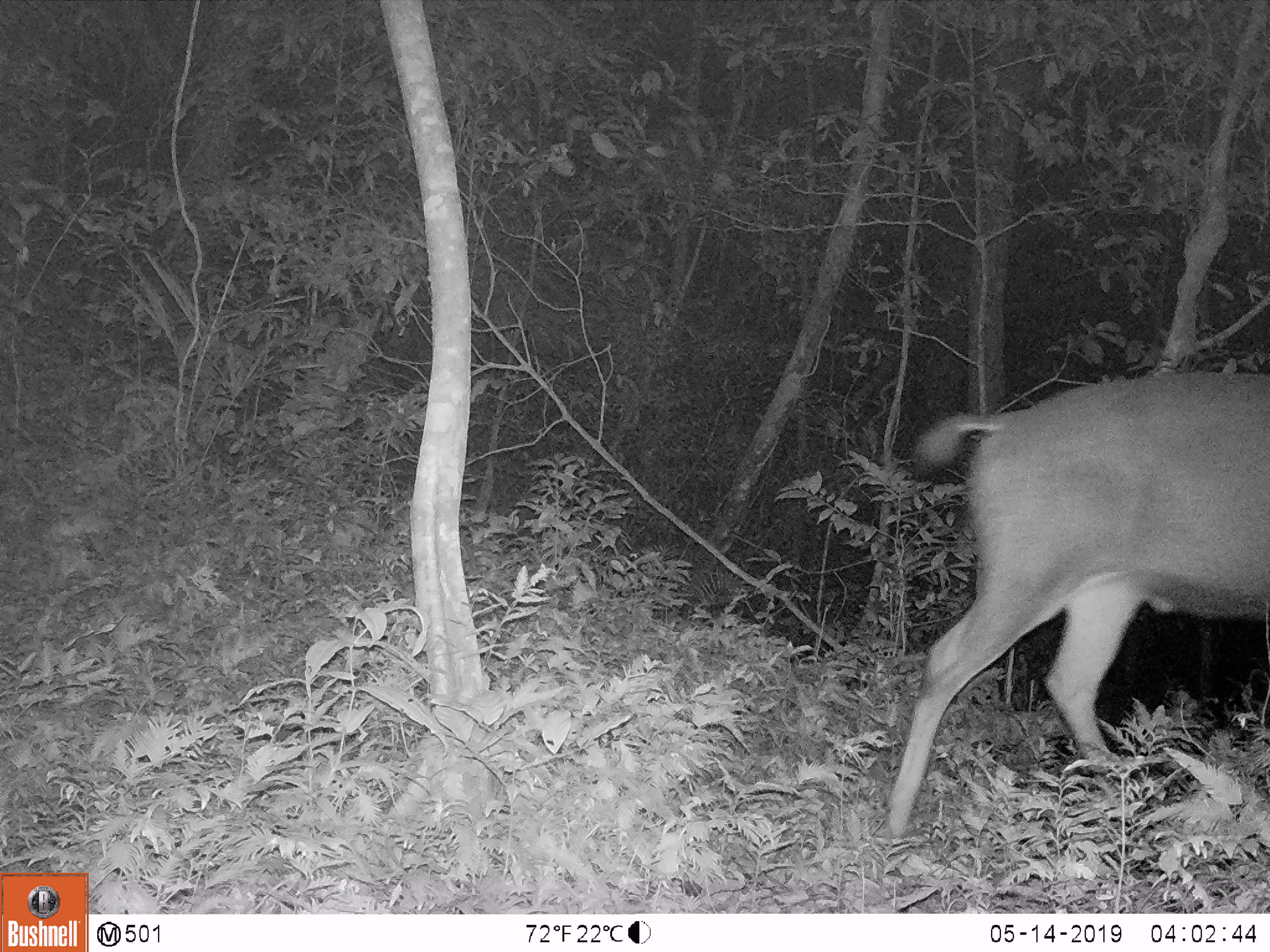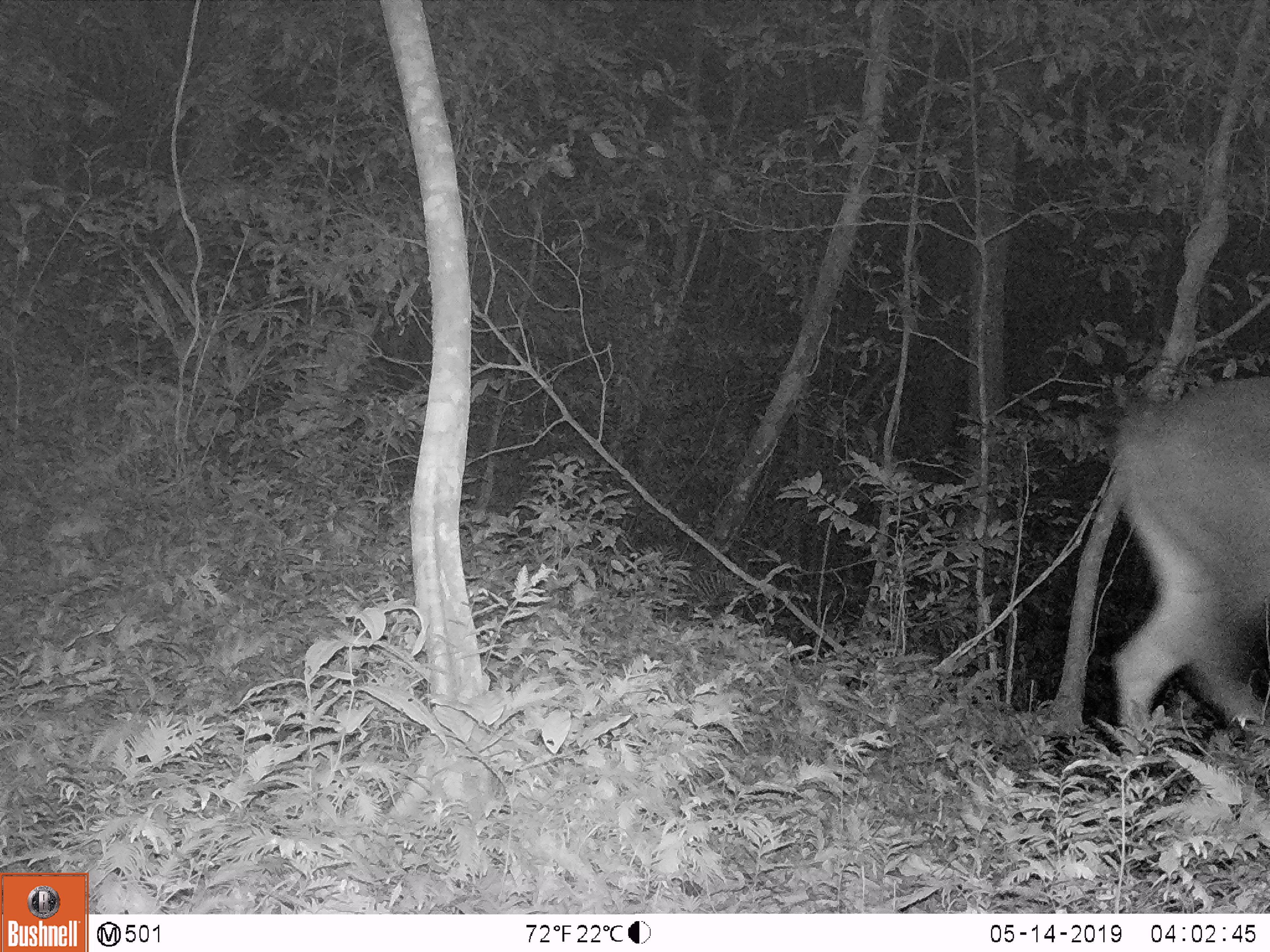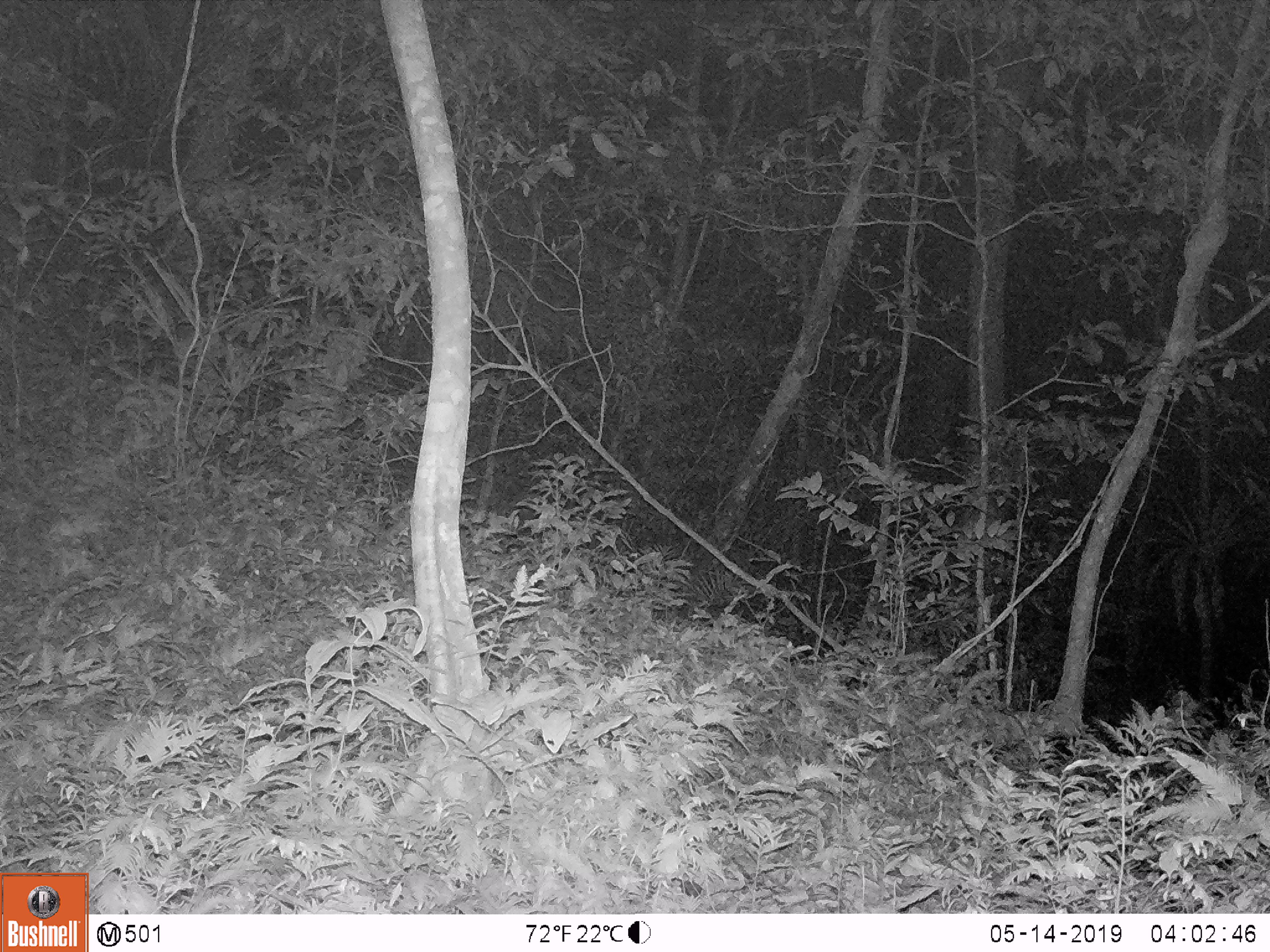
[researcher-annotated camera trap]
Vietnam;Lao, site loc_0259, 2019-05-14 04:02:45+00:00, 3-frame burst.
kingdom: Animalia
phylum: Chordata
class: Mammalia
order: Artiodactyla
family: Cervidae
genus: Rusa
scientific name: Rusa unicolor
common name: sambar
Sambar (Rusa unicolor). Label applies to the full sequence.